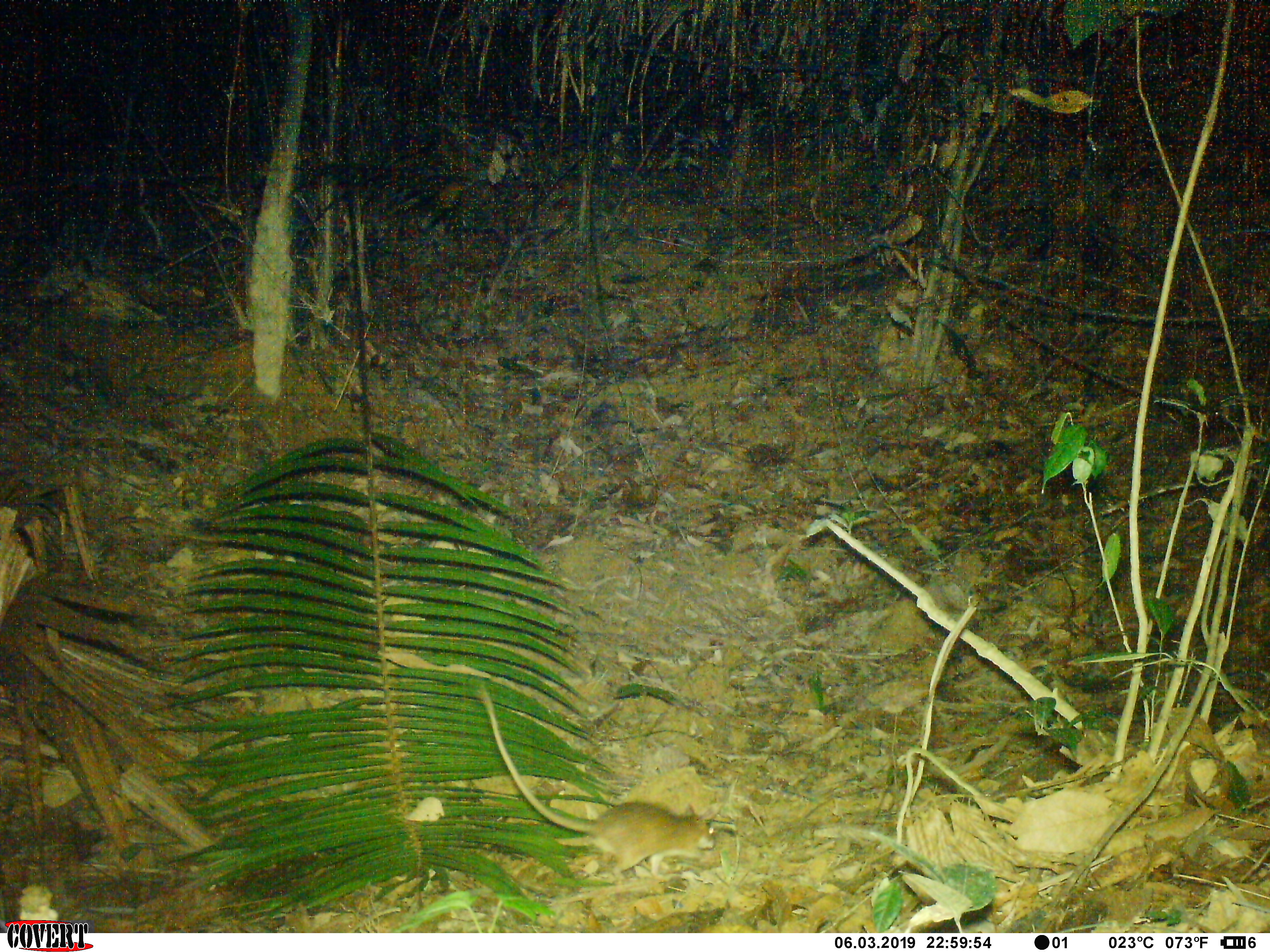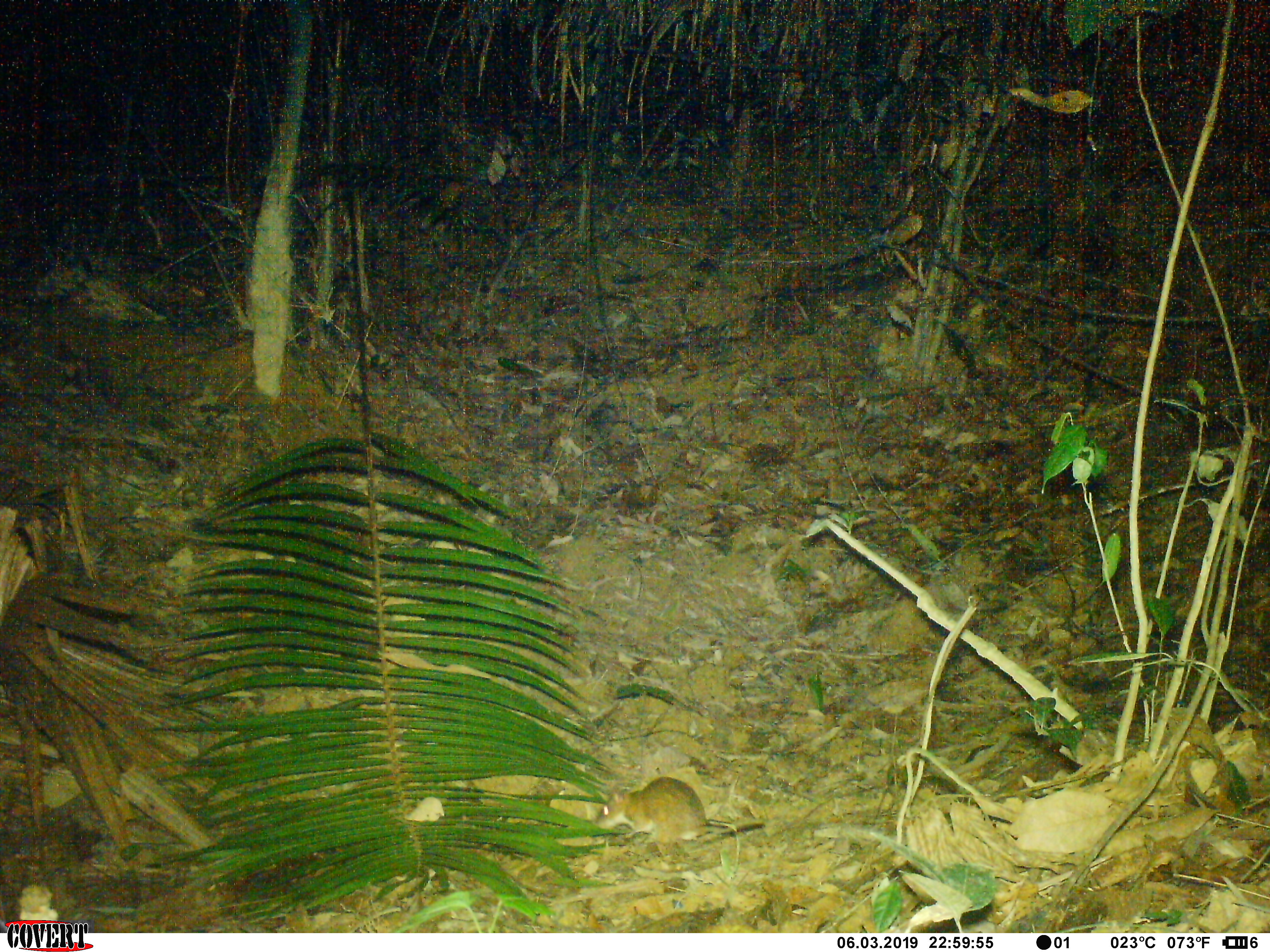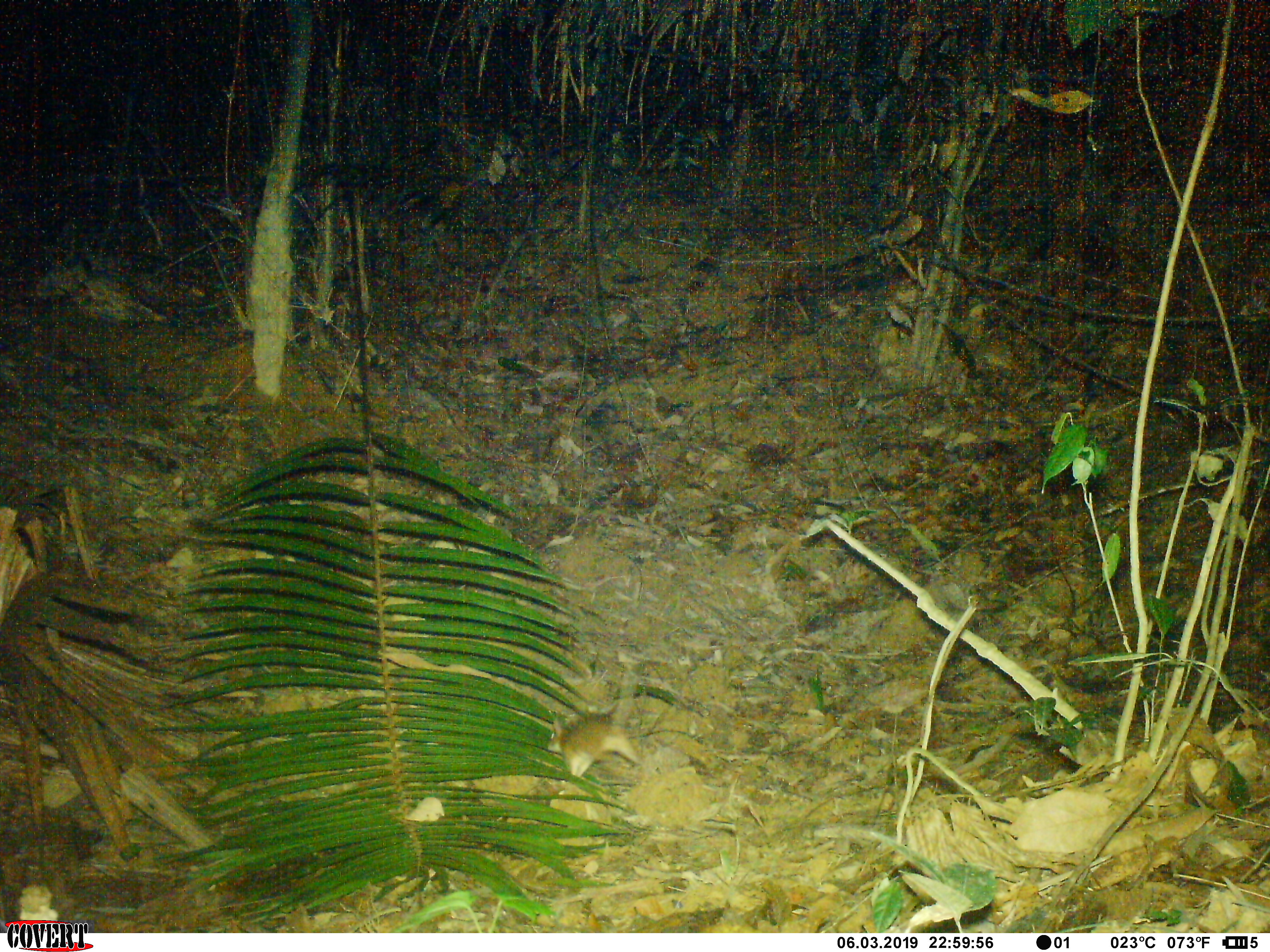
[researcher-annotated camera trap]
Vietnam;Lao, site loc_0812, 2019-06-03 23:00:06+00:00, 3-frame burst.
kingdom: Animalia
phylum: Chordata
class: Mammalia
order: Rodentia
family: Muridae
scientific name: Muridae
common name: old-world mice and rats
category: unidentified murid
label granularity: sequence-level